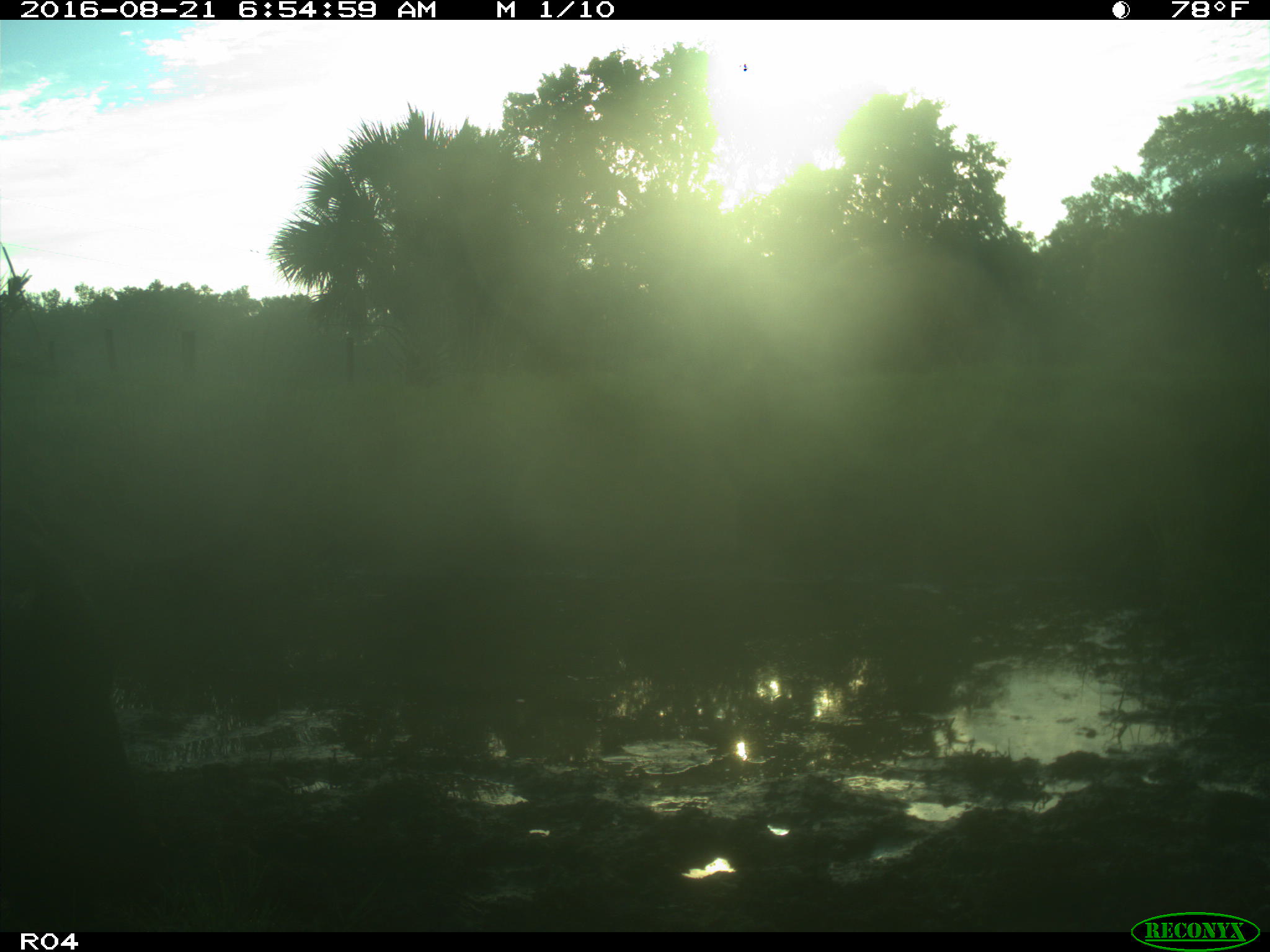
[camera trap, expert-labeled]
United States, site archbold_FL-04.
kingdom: Animalia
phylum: Chordata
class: Mammalia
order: Artiodactyla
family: Bovidae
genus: Bos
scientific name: Bos taurus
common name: domestic cow